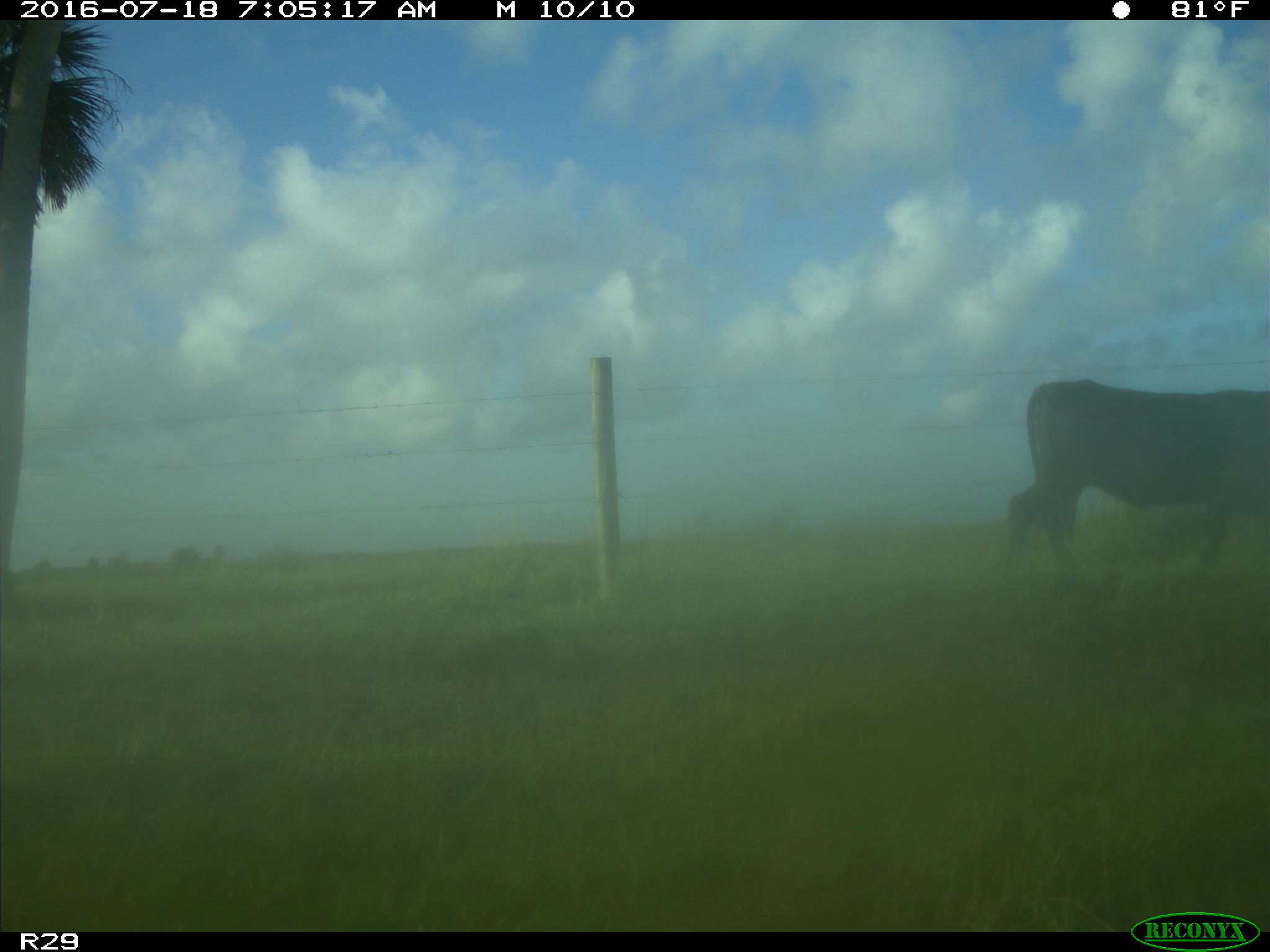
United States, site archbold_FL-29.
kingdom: Animalia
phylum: Chordata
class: Mammalia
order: Artiodactyla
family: Bovidae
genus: Bos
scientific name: Bos taurus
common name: domestic cow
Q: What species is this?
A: Bos taurus (domestic cow).